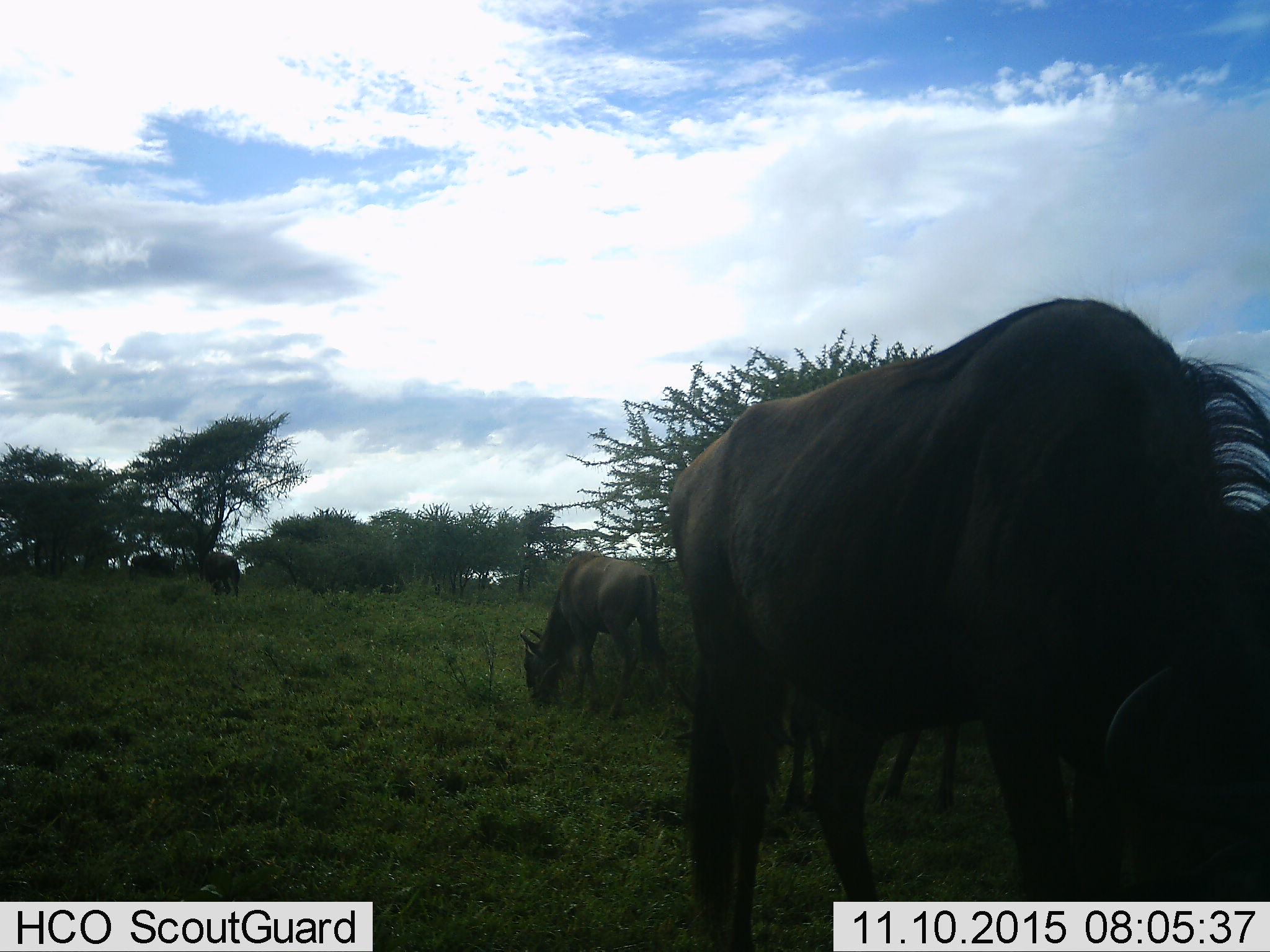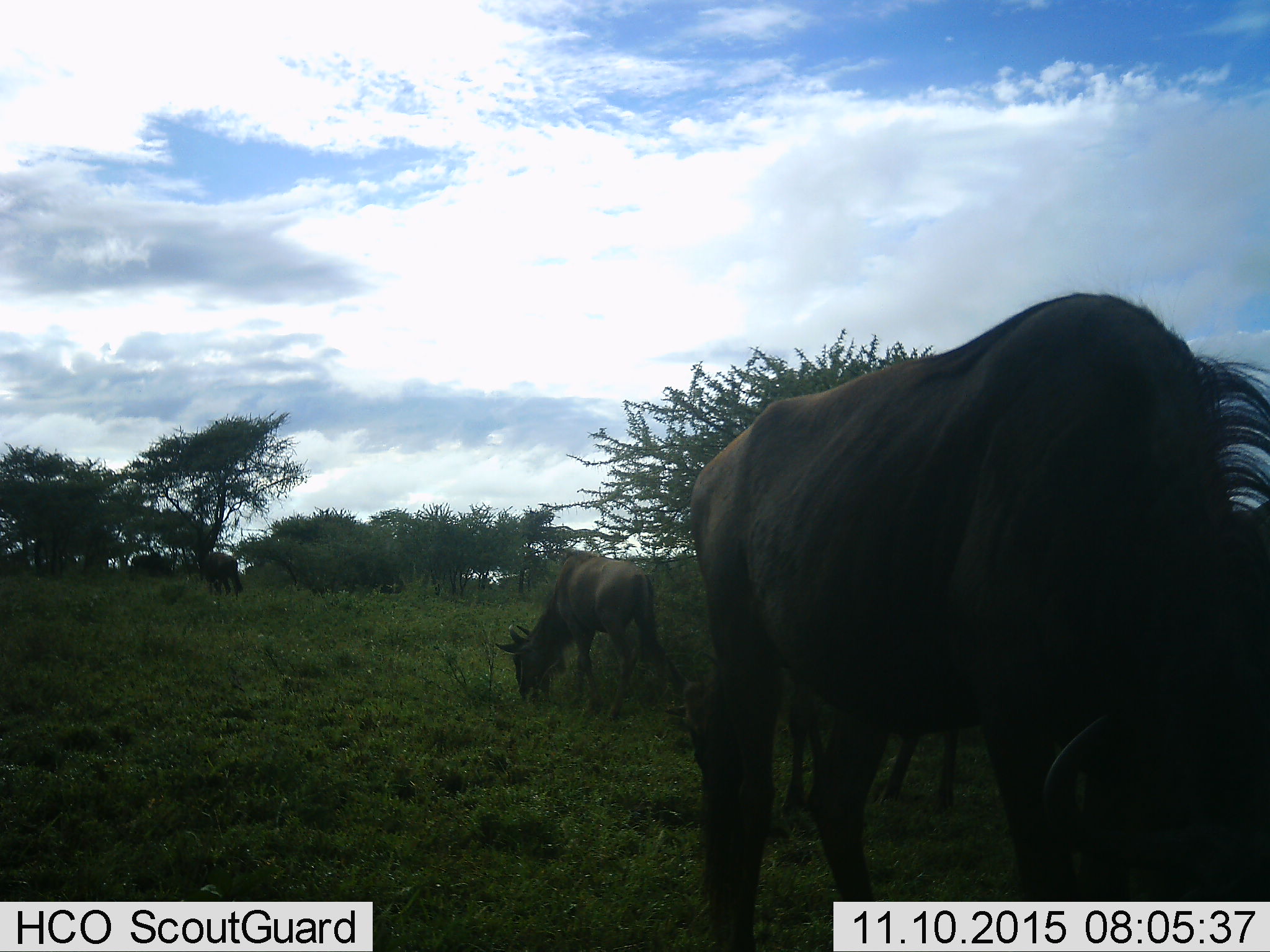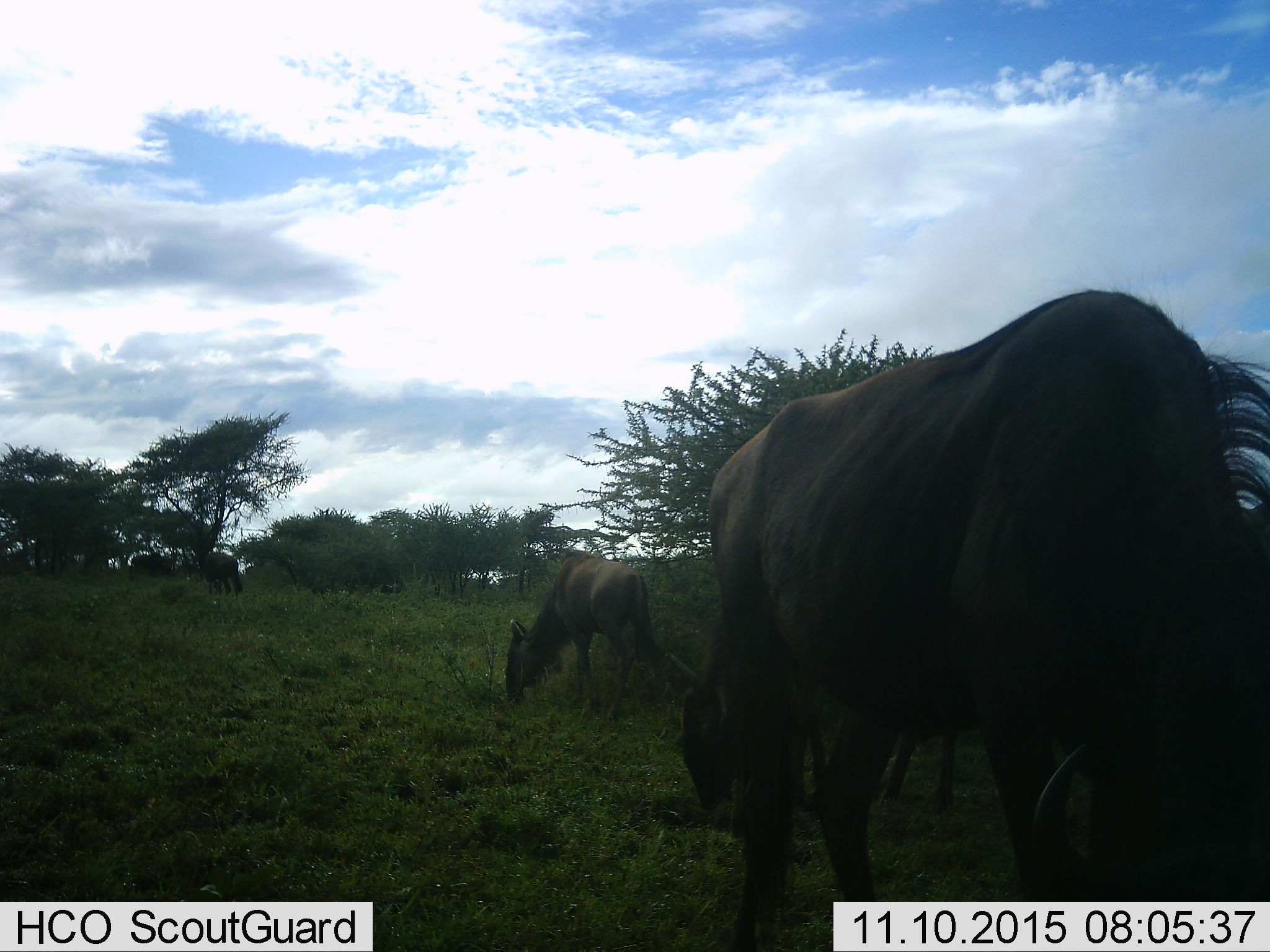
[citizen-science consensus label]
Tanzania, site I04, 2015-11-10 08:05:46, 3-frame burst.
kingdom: Animalia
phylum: Chordata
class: Mammalia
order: Artiodactyla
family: Bovidae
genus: Connochaetes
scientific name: Connochaetes taurinus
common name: blue wildebeest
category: wildebeest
Wildebeest (blue wildebeest) (Connochaetes taurinus), count 3. Behavior (volunteer vote fractions): standing 30%, resting 0%, moving 0%, interacting 0%. Young present (vote fraction): 10%. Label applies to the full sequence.